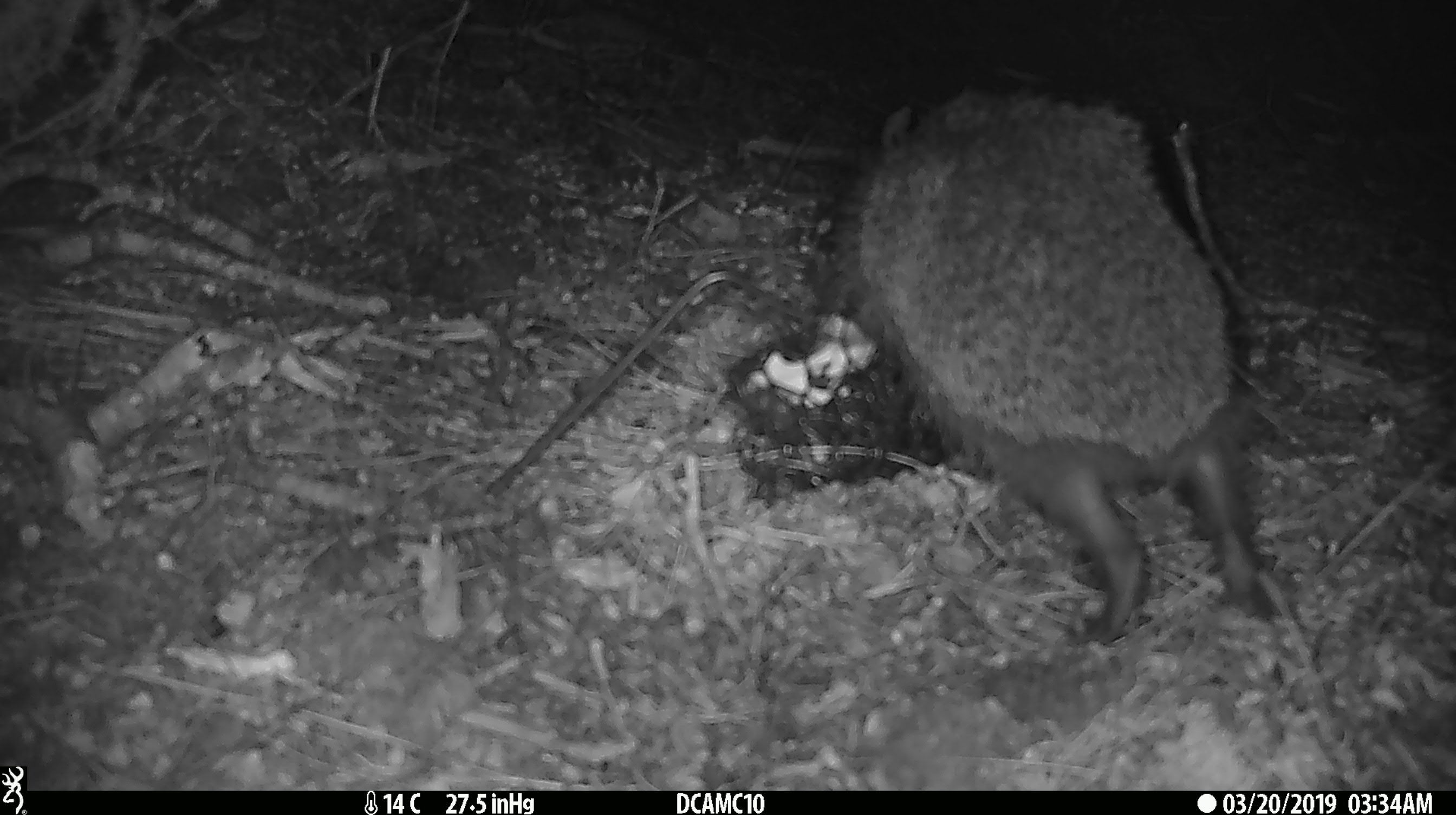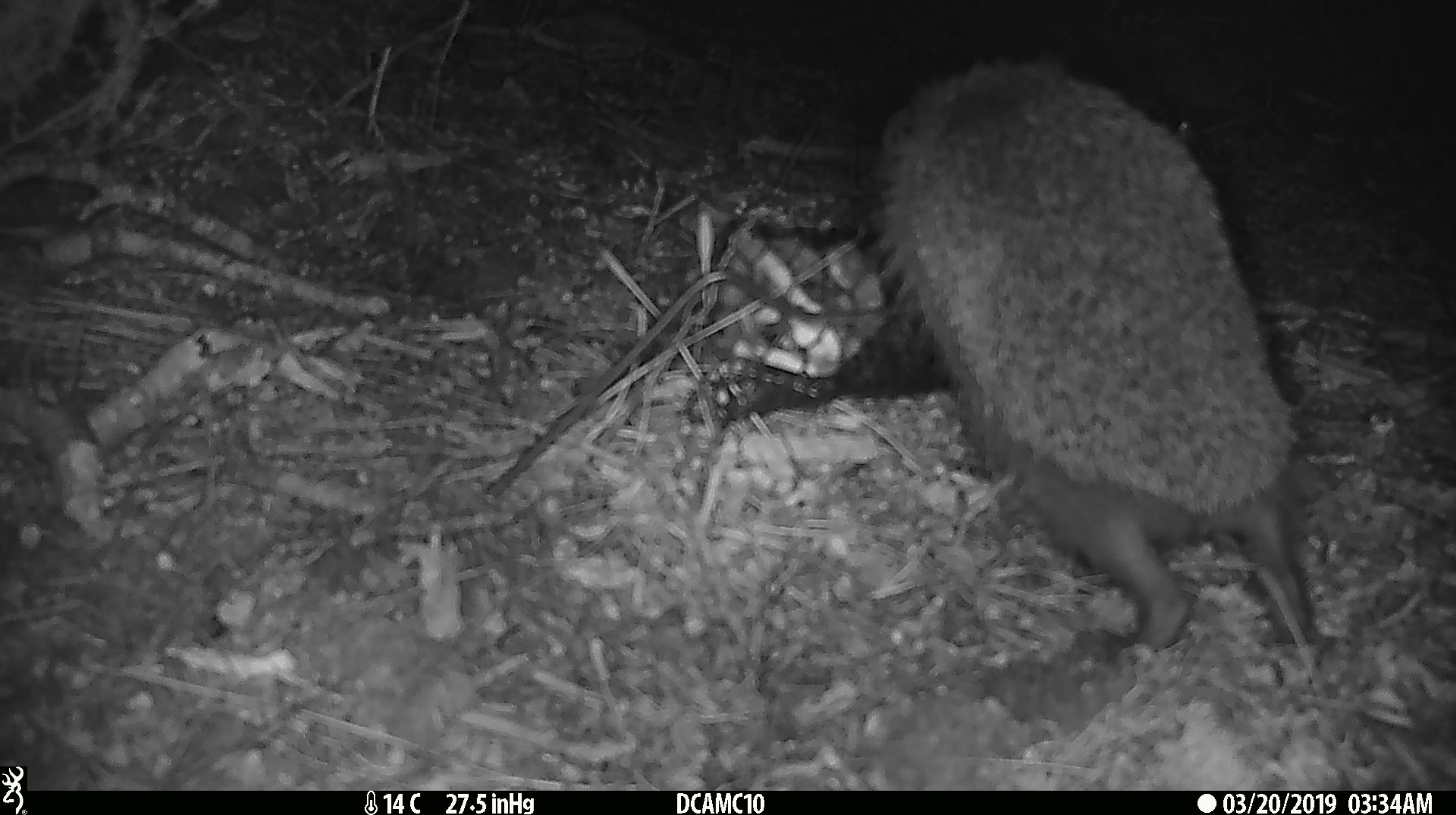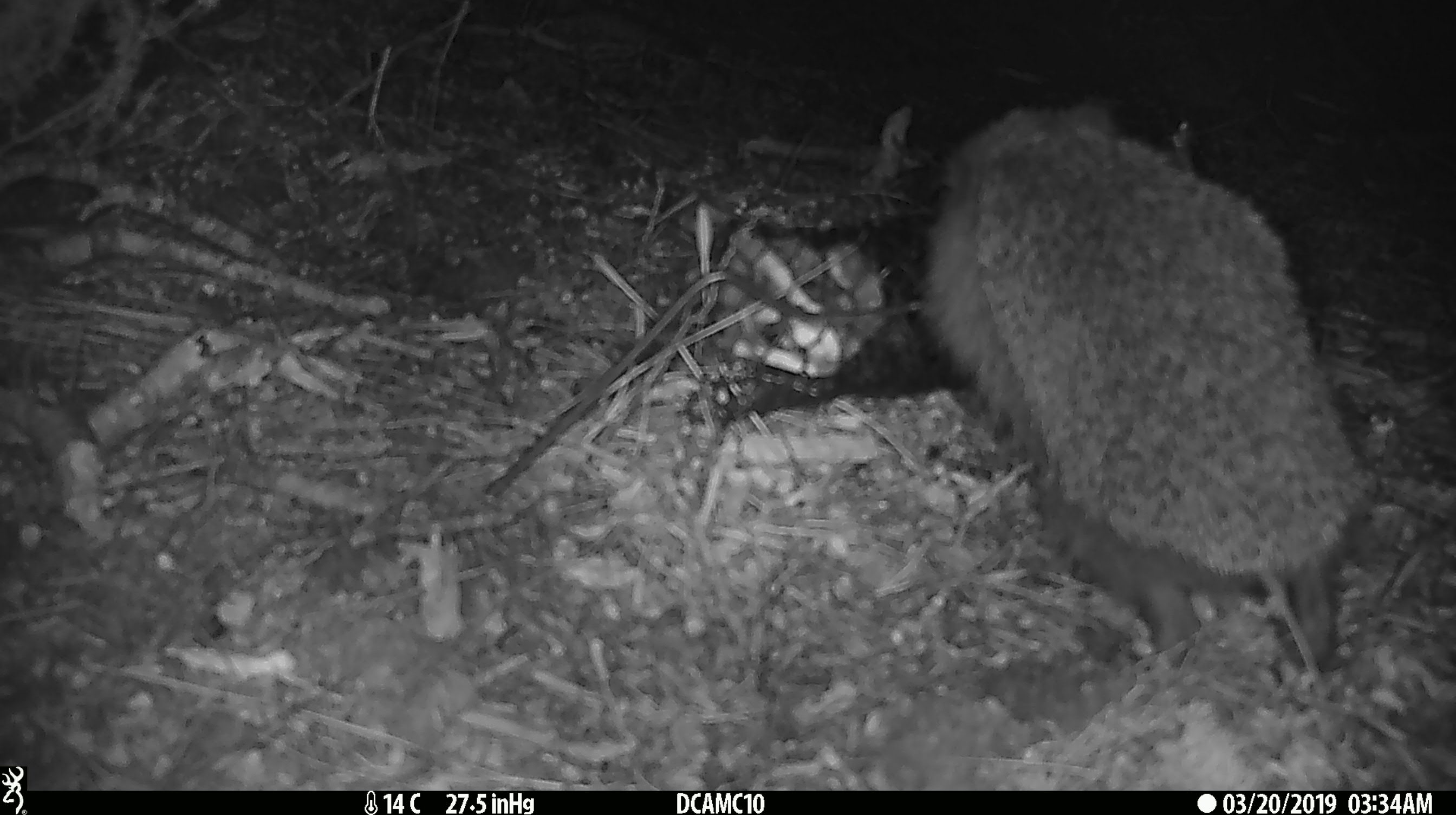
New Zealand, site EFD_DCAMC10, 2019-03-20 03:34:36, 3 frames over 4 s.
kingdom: Animalia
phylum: Chordata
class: Mammalia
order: Eulipotyphla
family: Erinaceidae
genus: Erinaceus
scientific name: Erinaceus europaeus europaeus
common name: european hedgehog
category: hedgehog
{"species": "hedgehog (european hedgehog) (Erinaceus europaeus europaeus)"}